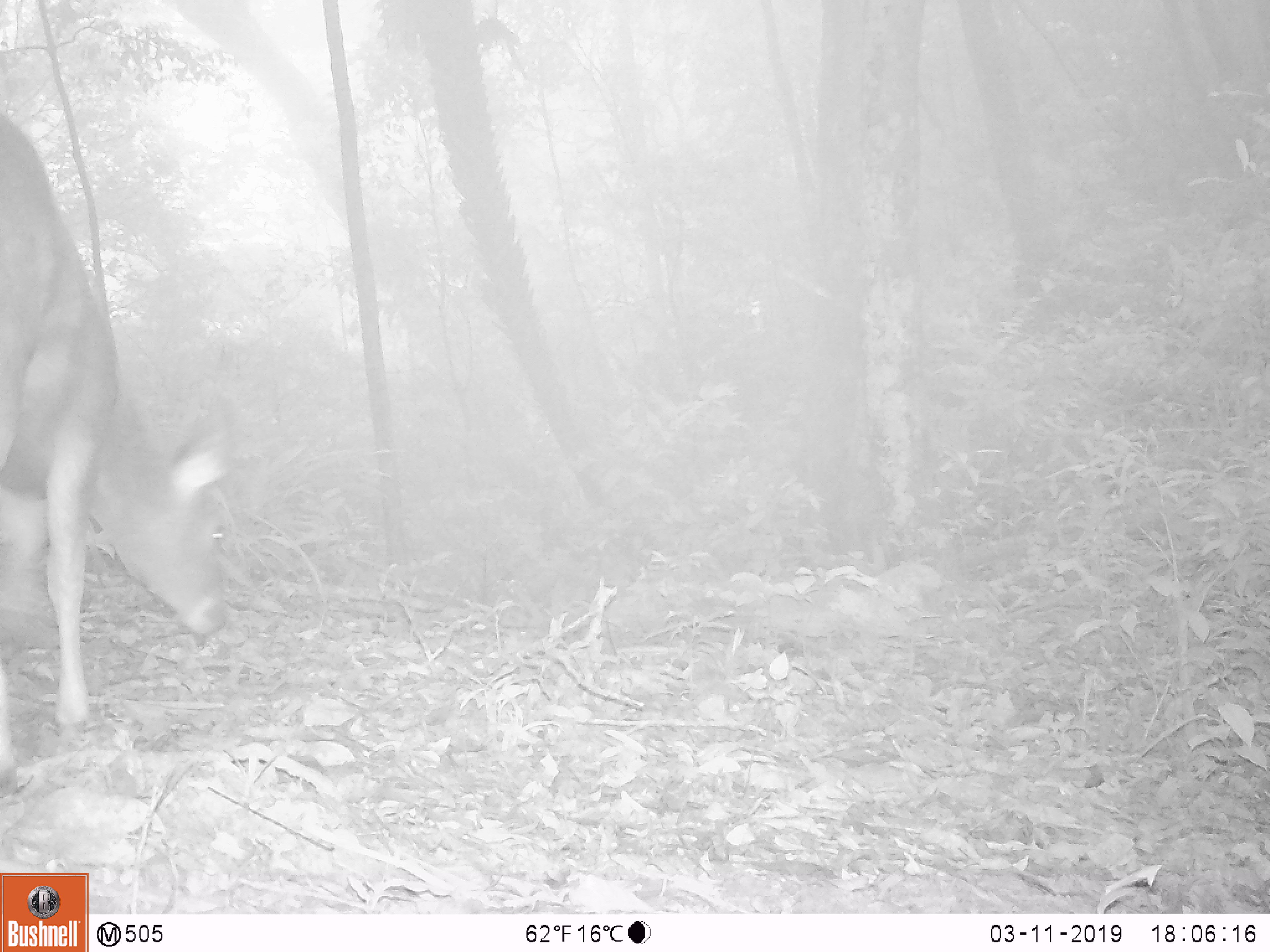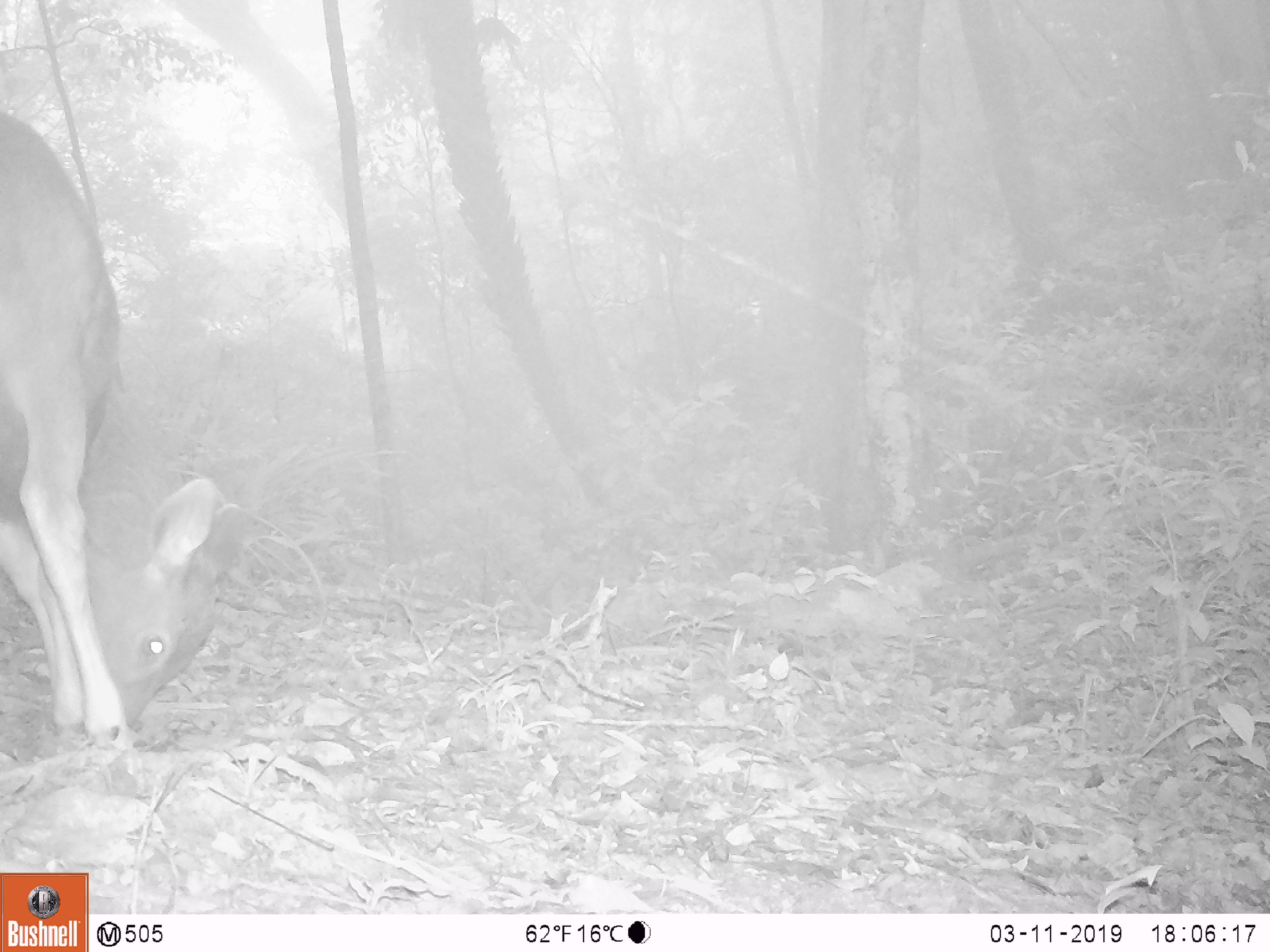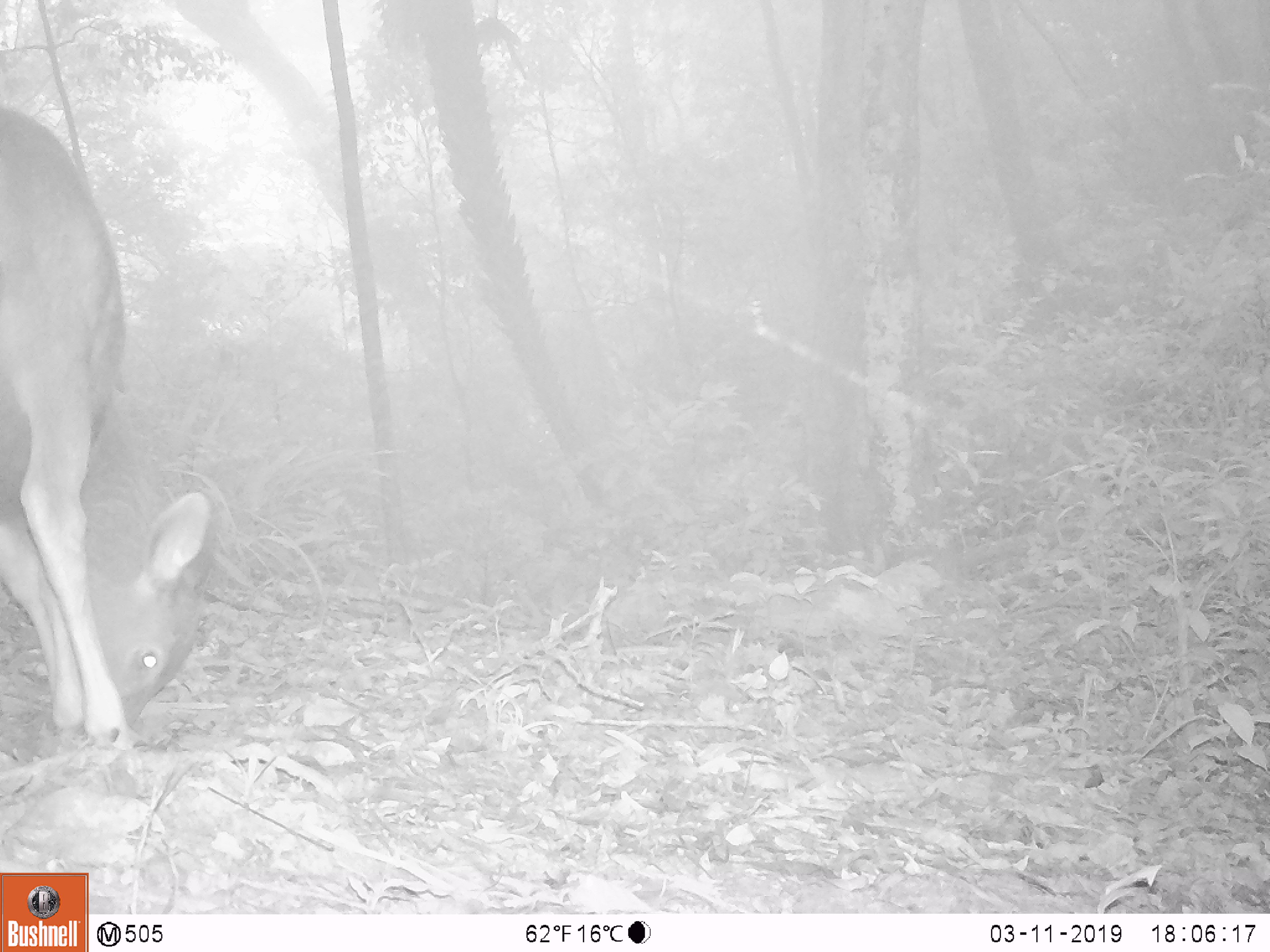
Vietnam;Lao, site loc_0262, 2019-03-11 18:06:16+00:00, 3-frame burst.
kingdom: Animalia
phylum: Chordata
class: Mammalia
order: Artiodactyla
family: Cervidae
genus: Rusa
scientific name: Rusa unicolor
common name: sambar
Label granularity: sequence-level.